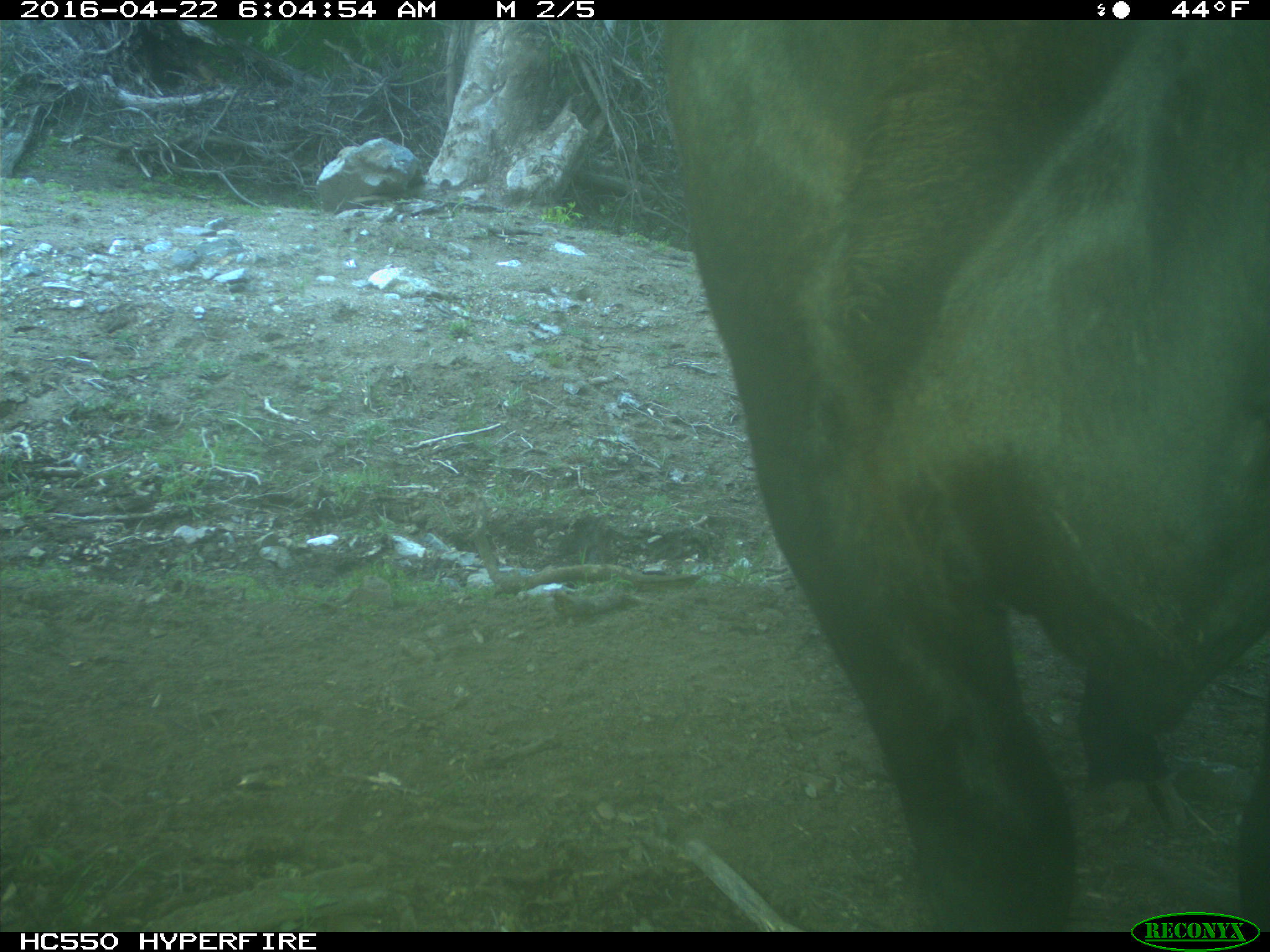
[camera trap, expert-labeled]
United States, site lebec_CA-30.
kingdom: Animalia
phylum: Chordata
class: Mammalia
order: Artiodactyla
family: Bovidae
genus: Bos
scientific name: Bos taurus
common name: domestic cow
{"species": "Bos taurus (domestic cow)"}